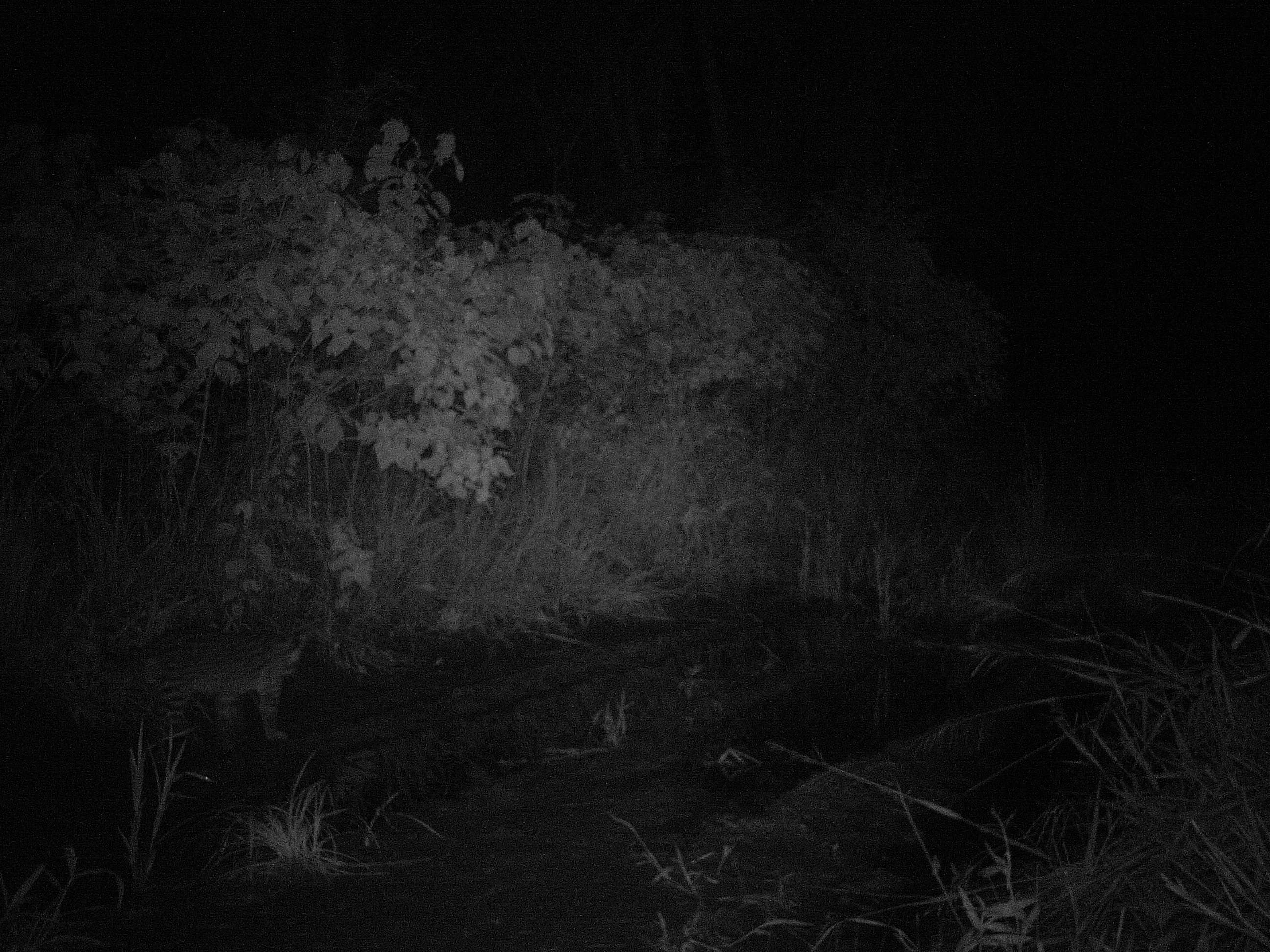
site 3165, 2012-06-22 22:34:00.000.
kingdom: Animalia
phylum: Chordata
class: Mammalia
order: Carnivora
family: Felidae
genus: Leopardus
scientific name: Leopardus pardalis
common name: ocelot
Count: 1.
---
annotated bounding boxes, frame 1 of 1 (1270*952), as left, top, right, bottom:
leopardus pardalis: 147, 630, 306, 751